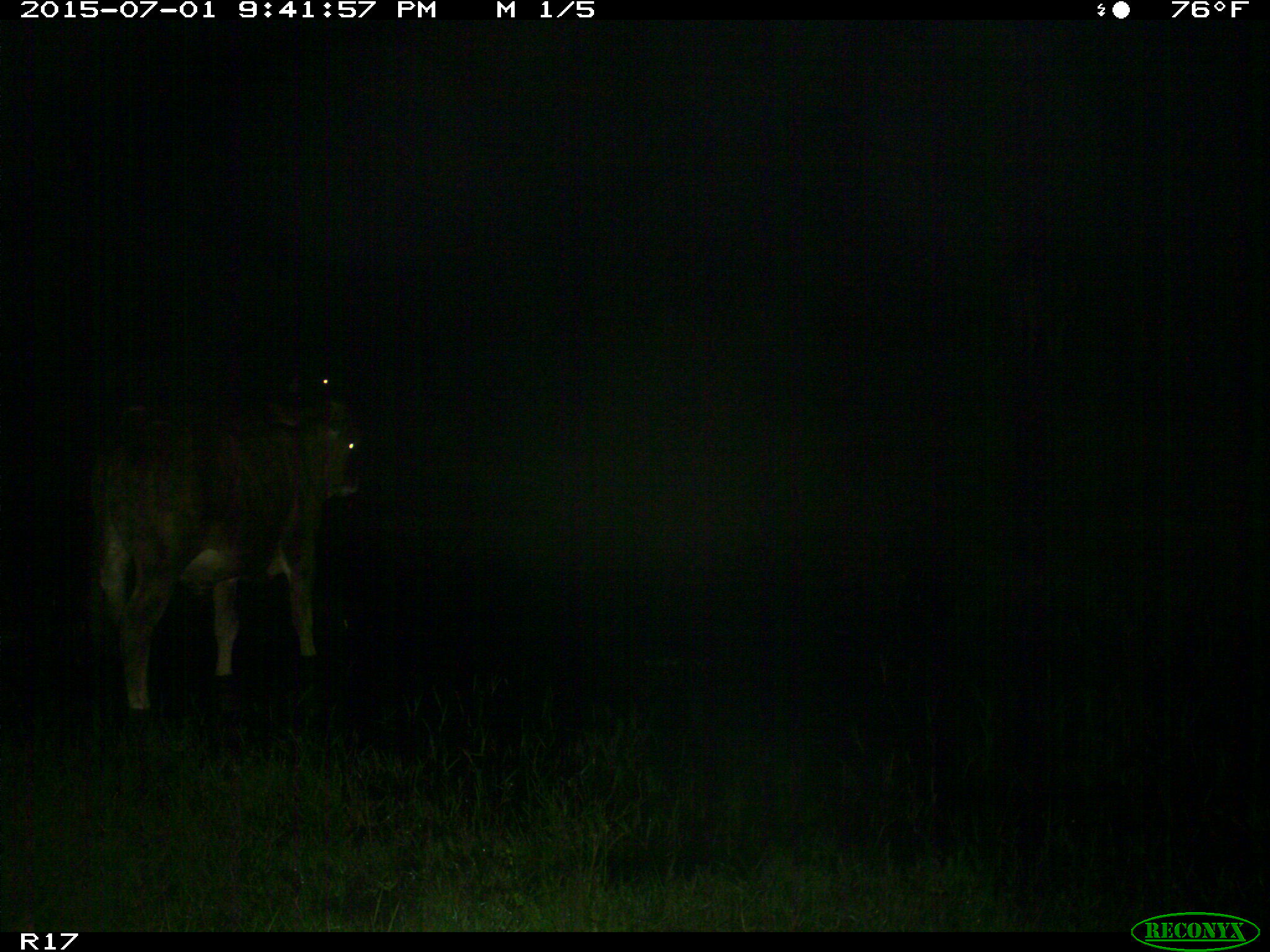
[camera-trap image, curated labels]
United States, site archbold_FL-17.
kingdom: Animalia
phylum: Chordata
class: Mammalia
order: Artiodactyla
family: Bovidae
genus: Bos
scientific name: Bos taurus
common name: domestic cow